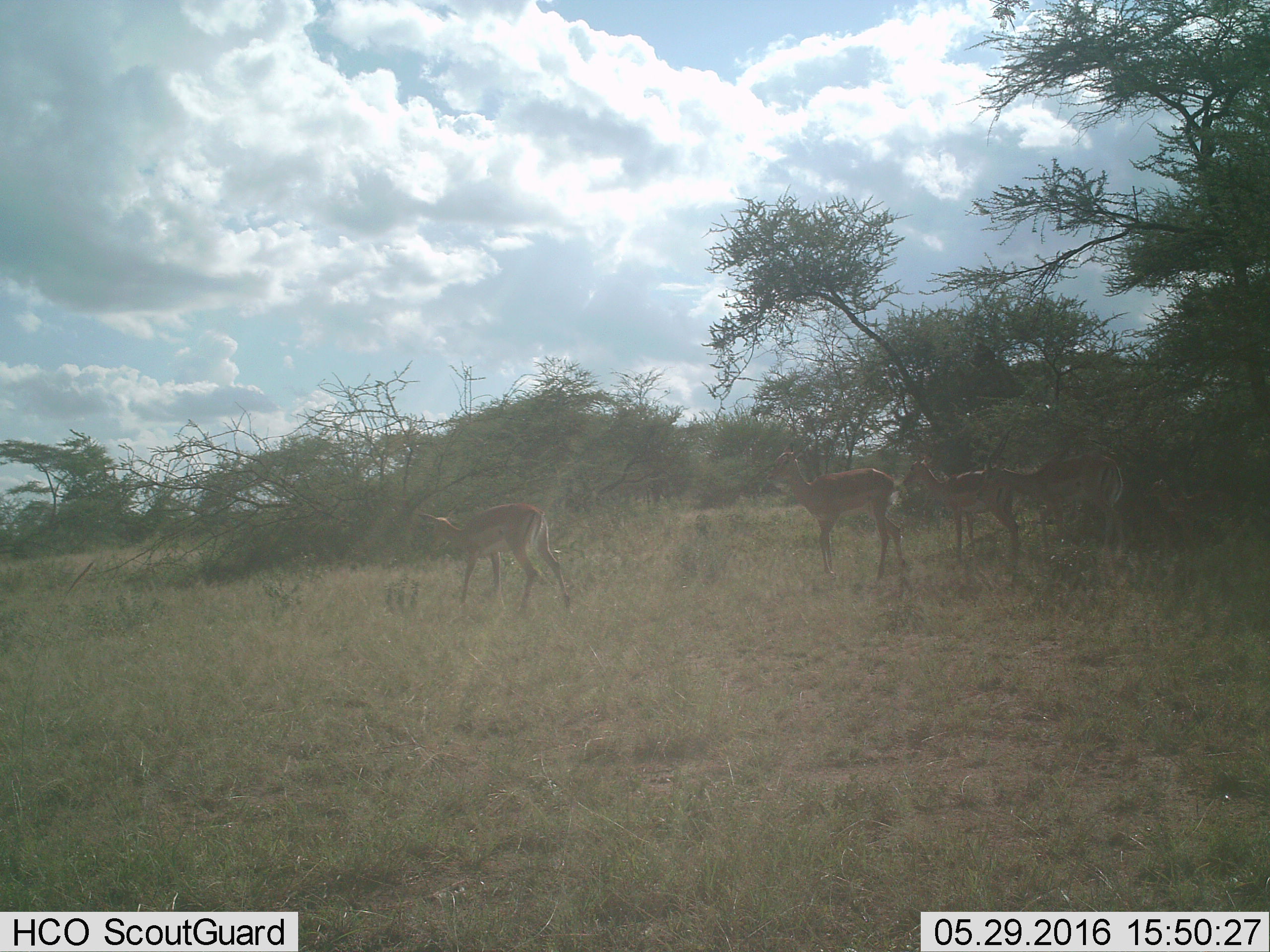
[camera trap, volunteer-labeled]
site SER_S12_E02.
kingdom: Animalia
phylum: Chordata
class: Mammalia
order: Artiodactyla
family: Bovidae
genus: Aepyceros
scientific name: Aepyceros melampus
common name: impala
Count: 4.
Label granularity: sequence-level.